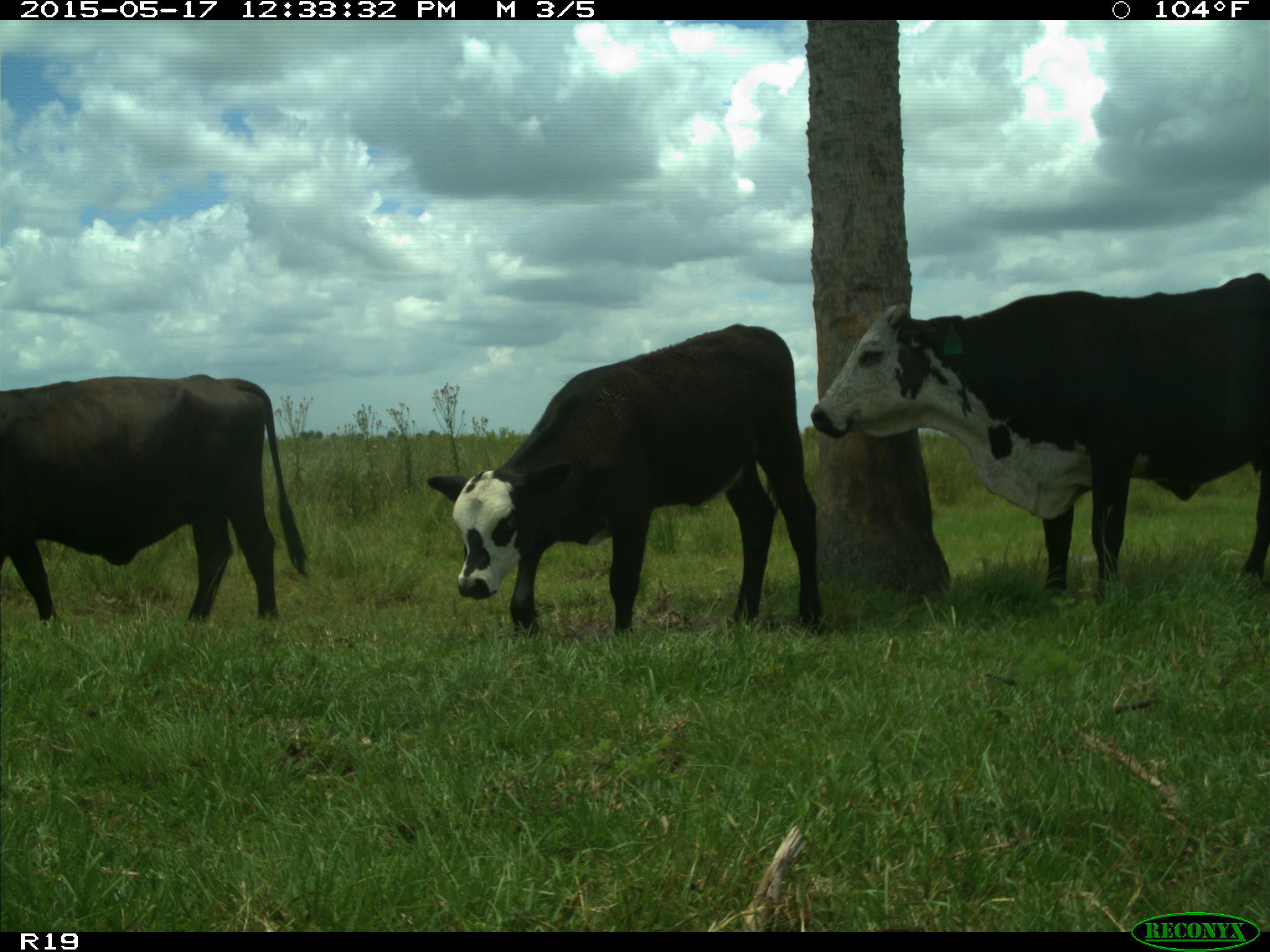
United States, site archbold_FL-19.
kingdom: Animalia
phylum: Chordata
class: Mammalia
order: Artiodactyla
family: Bovidae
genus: Bos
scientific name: Bos taurus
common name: domestic cow